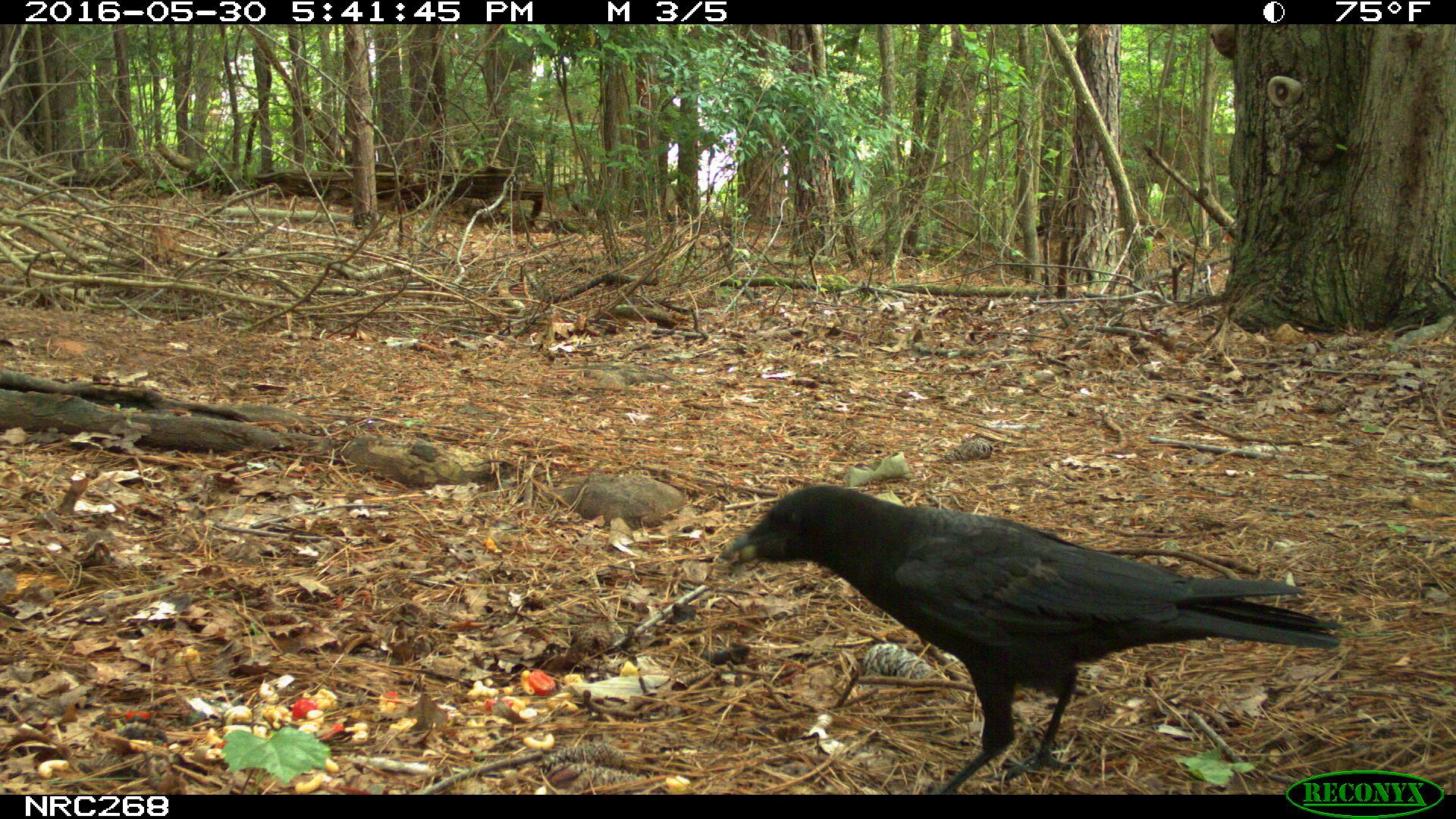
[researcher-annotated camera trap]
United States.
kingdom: Animalia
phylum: Chordata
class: Aves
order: Passeriformes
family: Corvidae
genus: Corvus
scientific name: Corvus brachyrhynchos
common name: american crow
American Crow (Corvus brachyrhynchos).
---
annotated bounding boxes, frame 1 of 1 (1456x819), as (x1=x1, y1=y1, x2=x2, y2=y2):
American Crow: (x1=723, y1=451, x2=1359, y2=785)